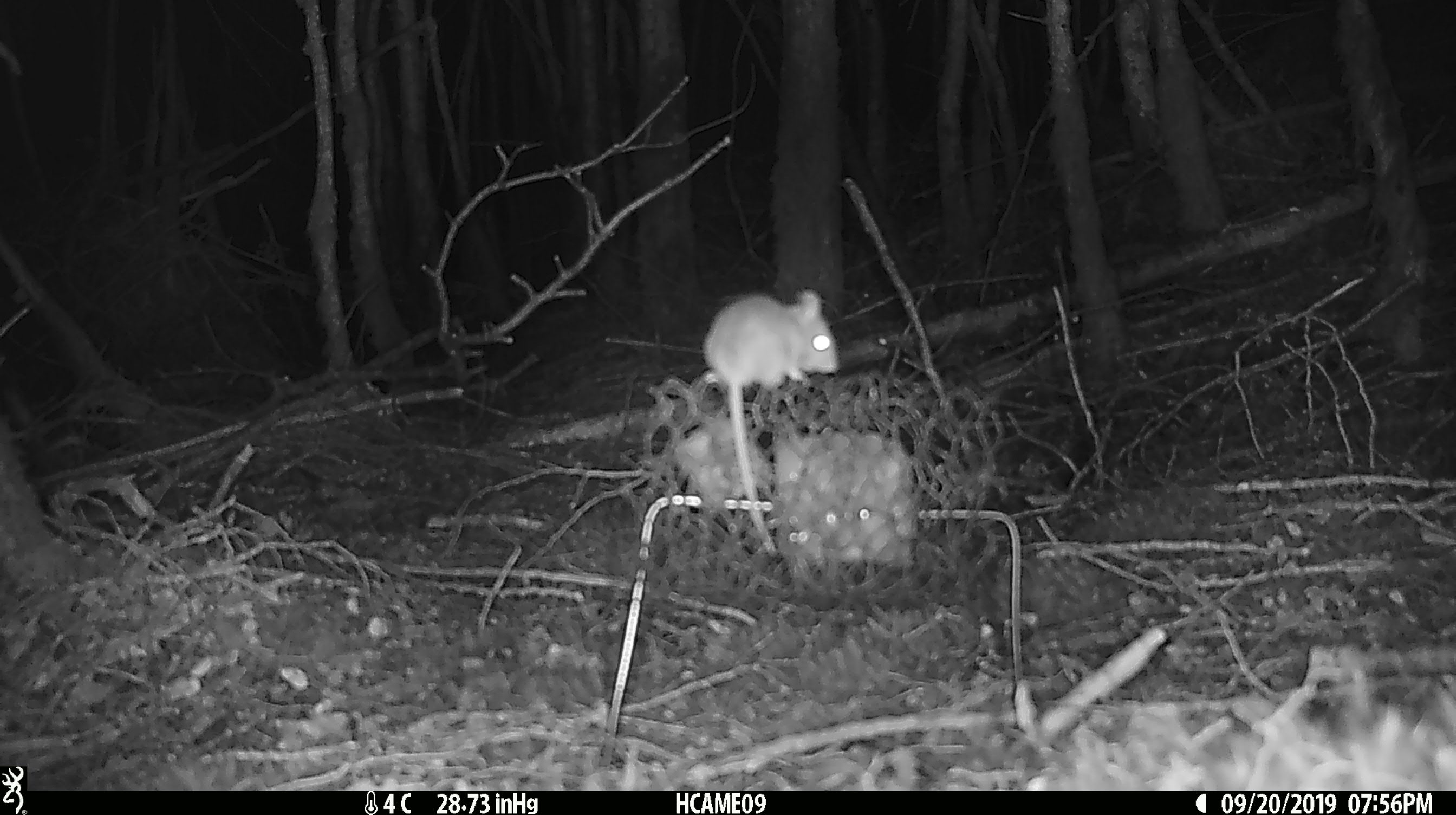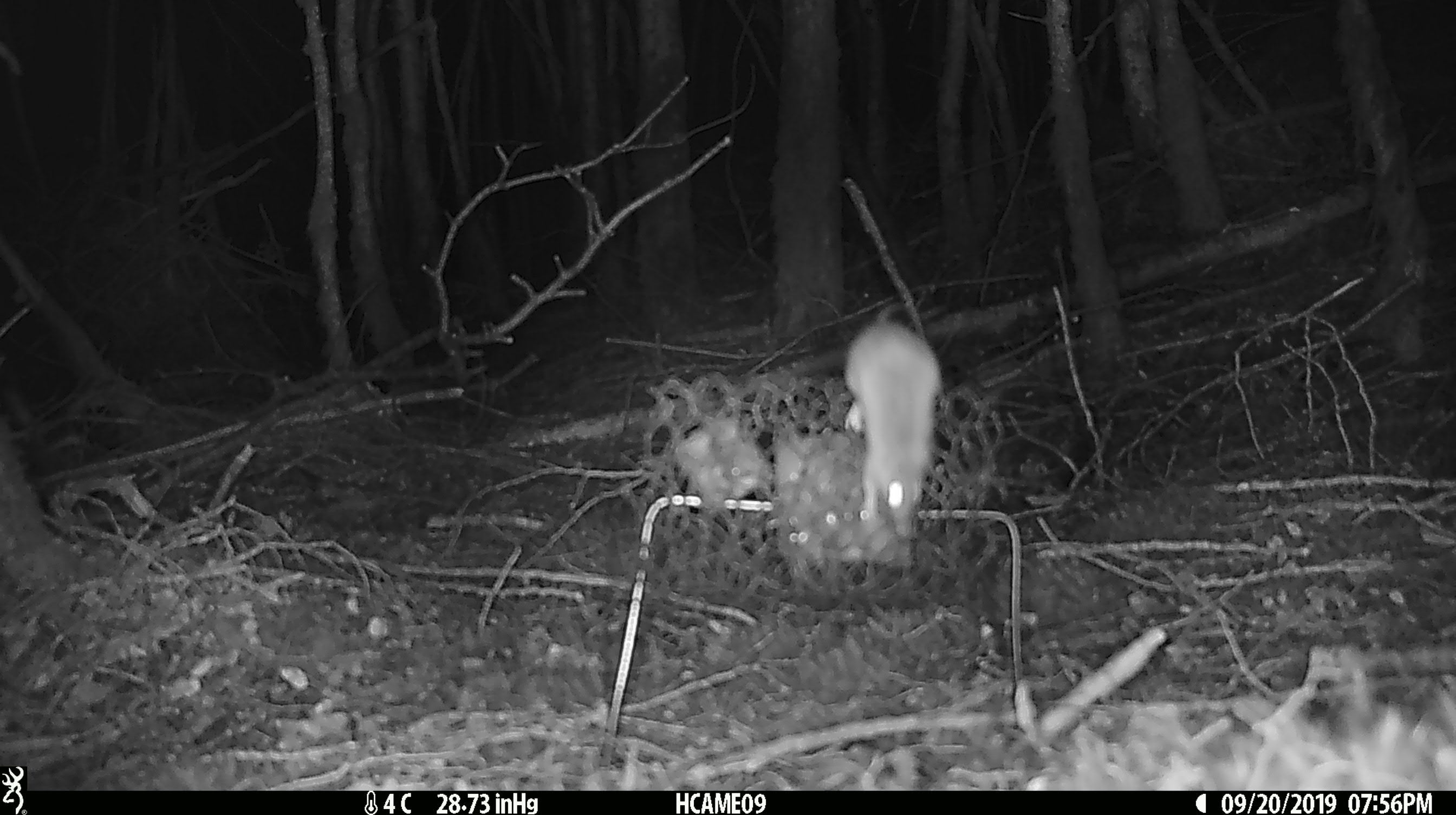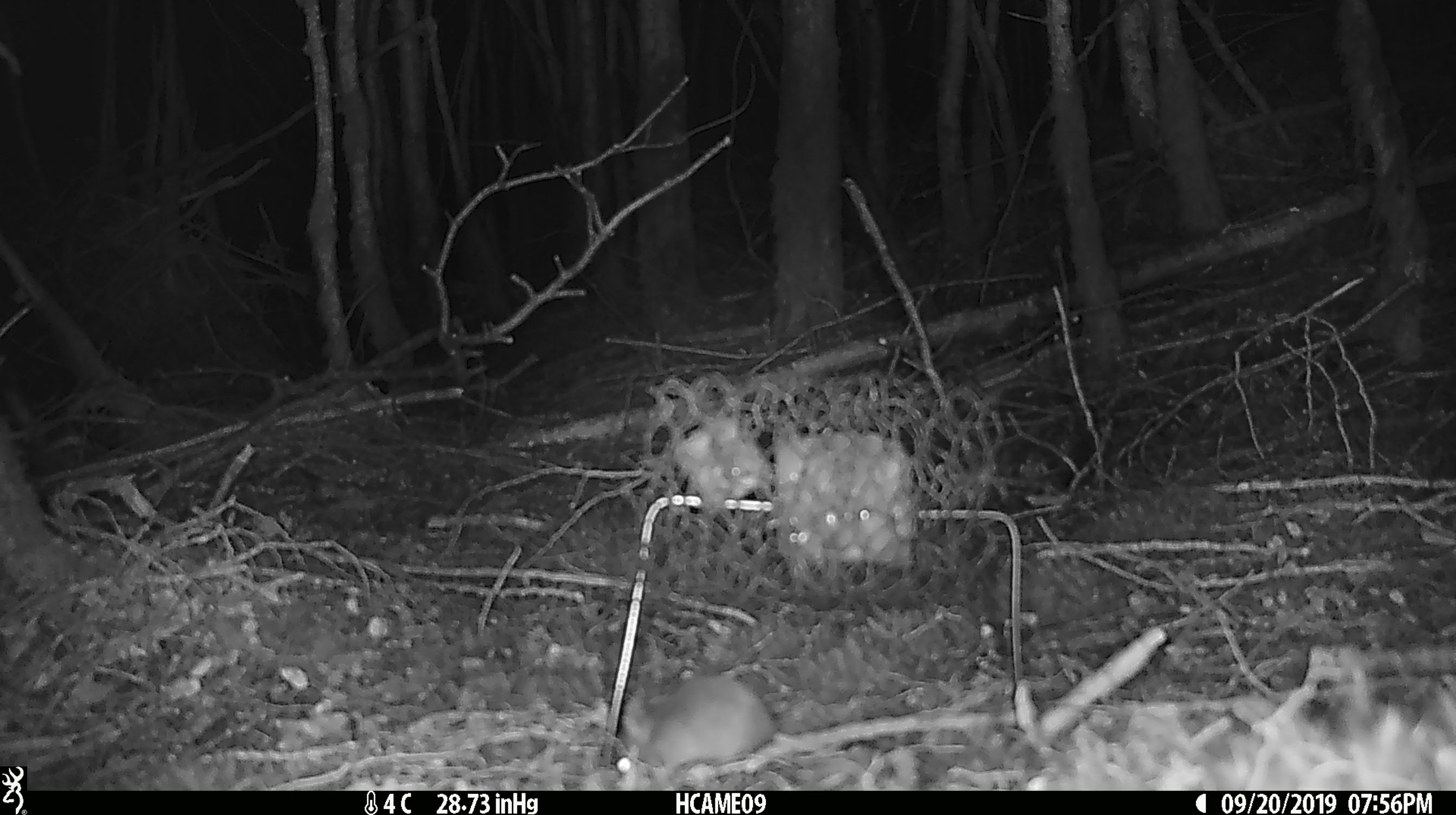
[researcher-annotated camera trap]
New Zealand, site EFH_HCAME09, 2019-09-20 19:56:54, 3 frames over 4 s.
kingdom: Animalia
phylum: Chordata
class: Mammalia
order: Rodentia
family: Muridae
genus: Mus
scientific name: Mus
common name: mouse